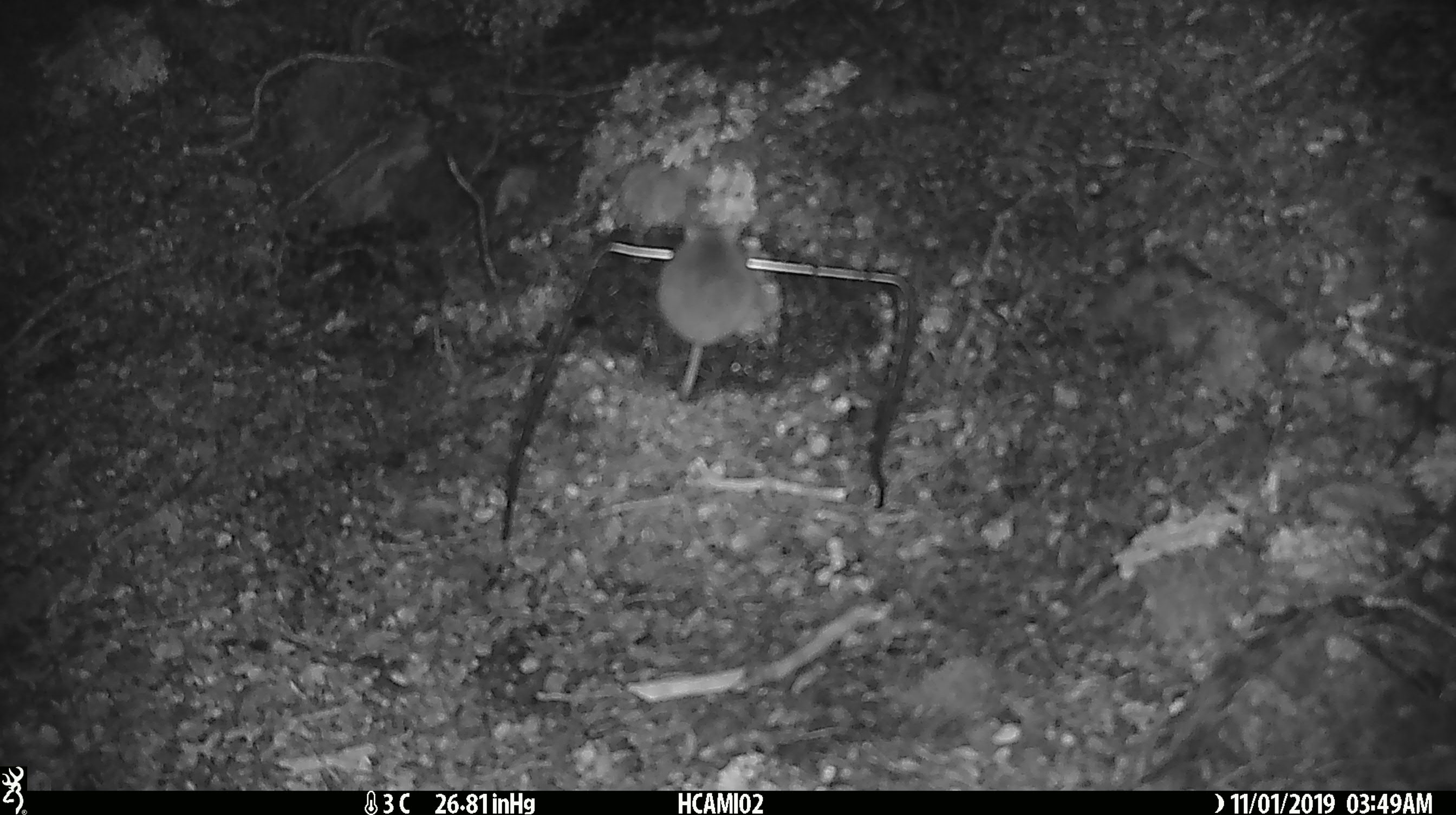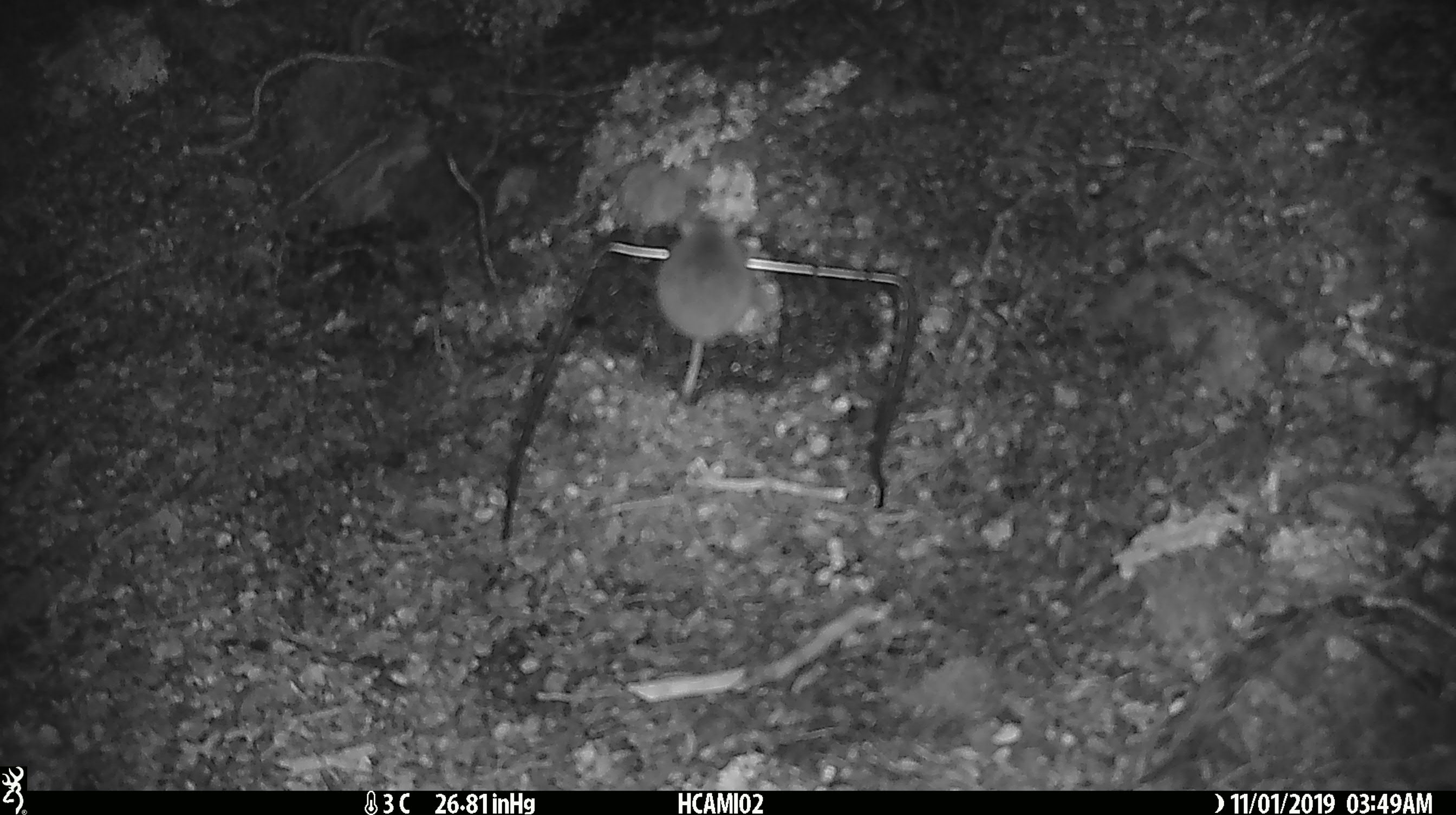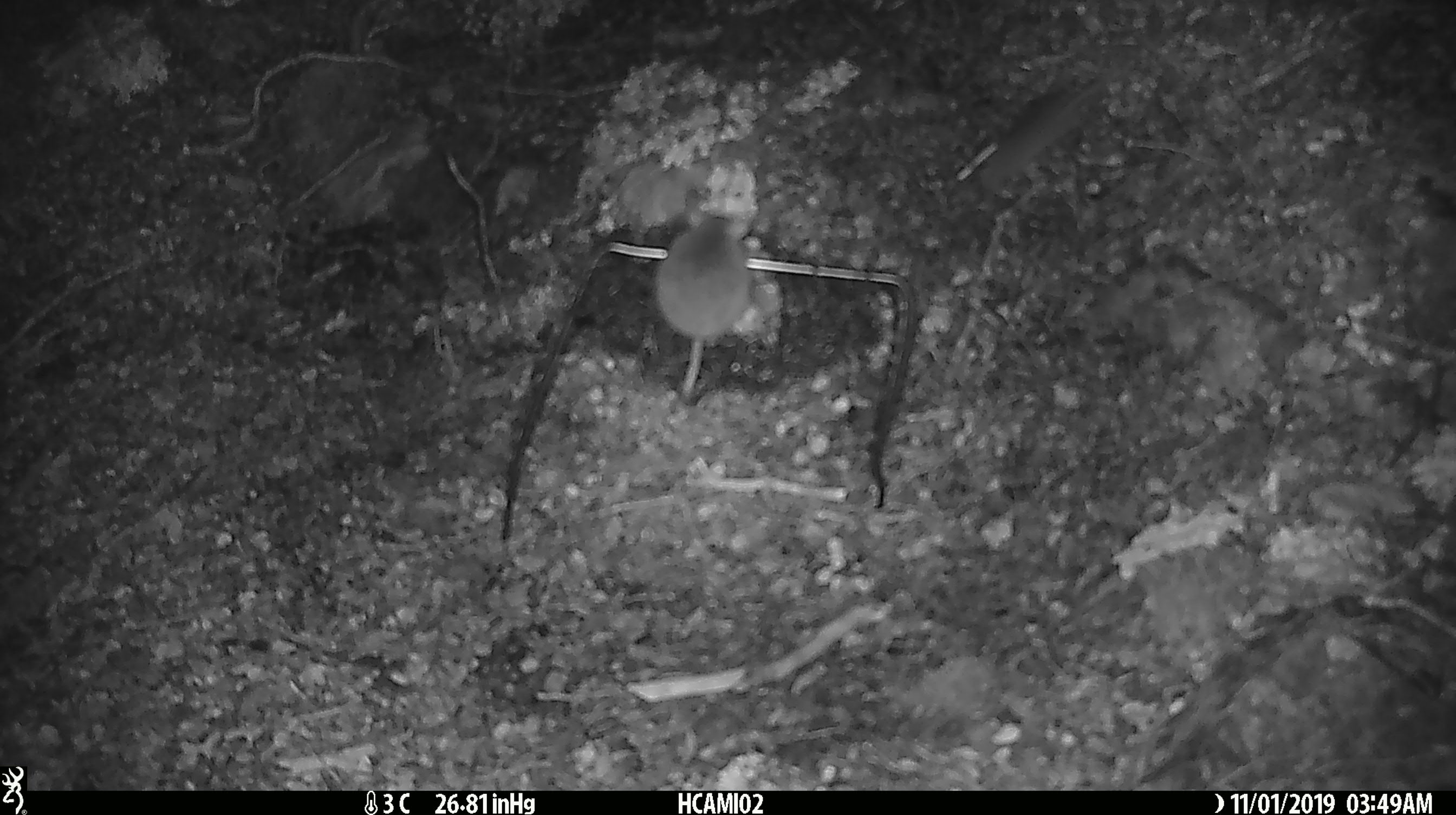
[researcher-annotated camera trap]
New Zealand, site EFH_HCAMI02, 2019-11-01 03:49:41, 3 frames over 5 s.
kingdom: Animalia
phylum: Chordata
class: Mammalia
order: Rodentia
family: Muridae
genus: Mus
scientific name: Mus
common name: mouse